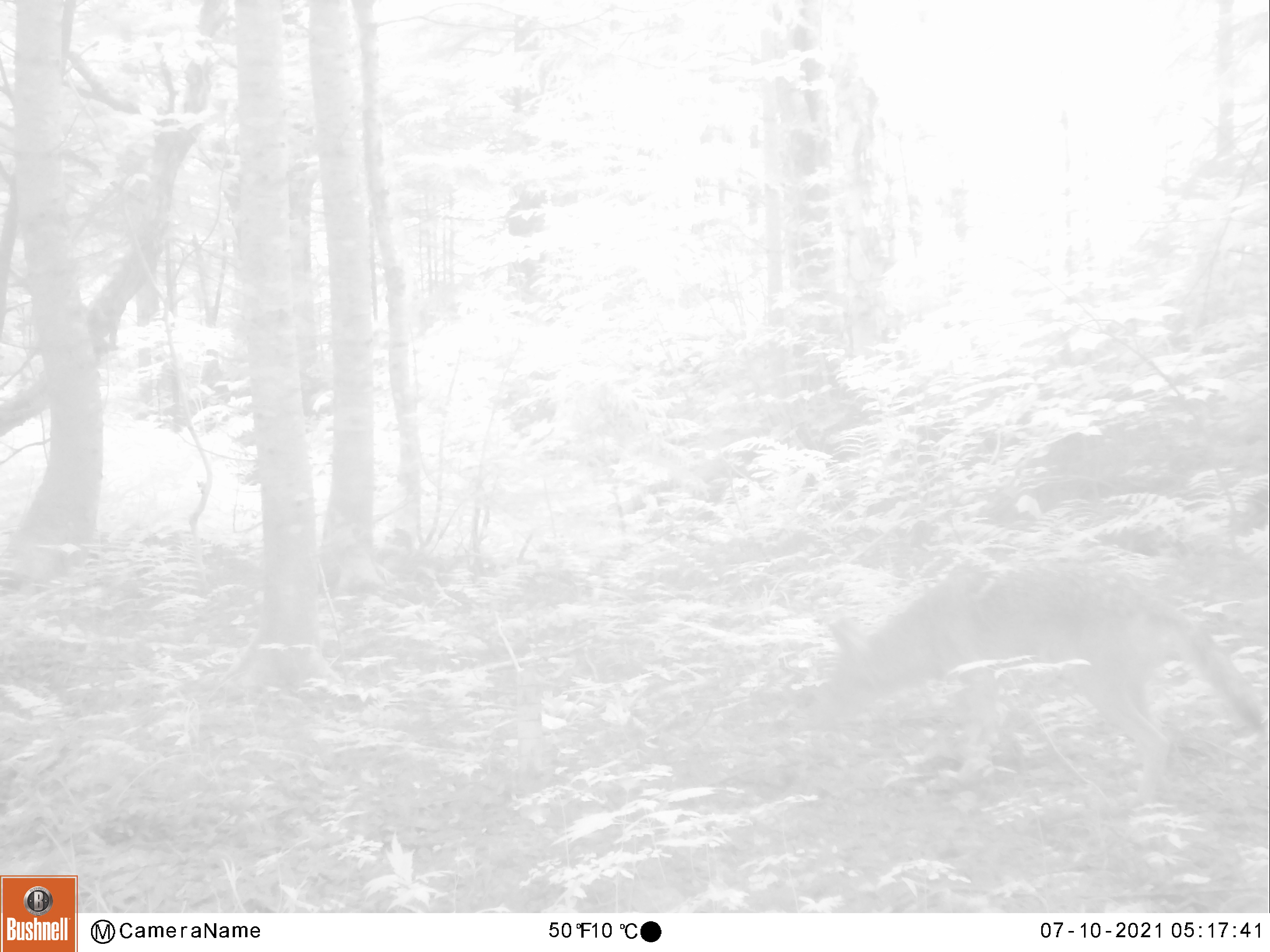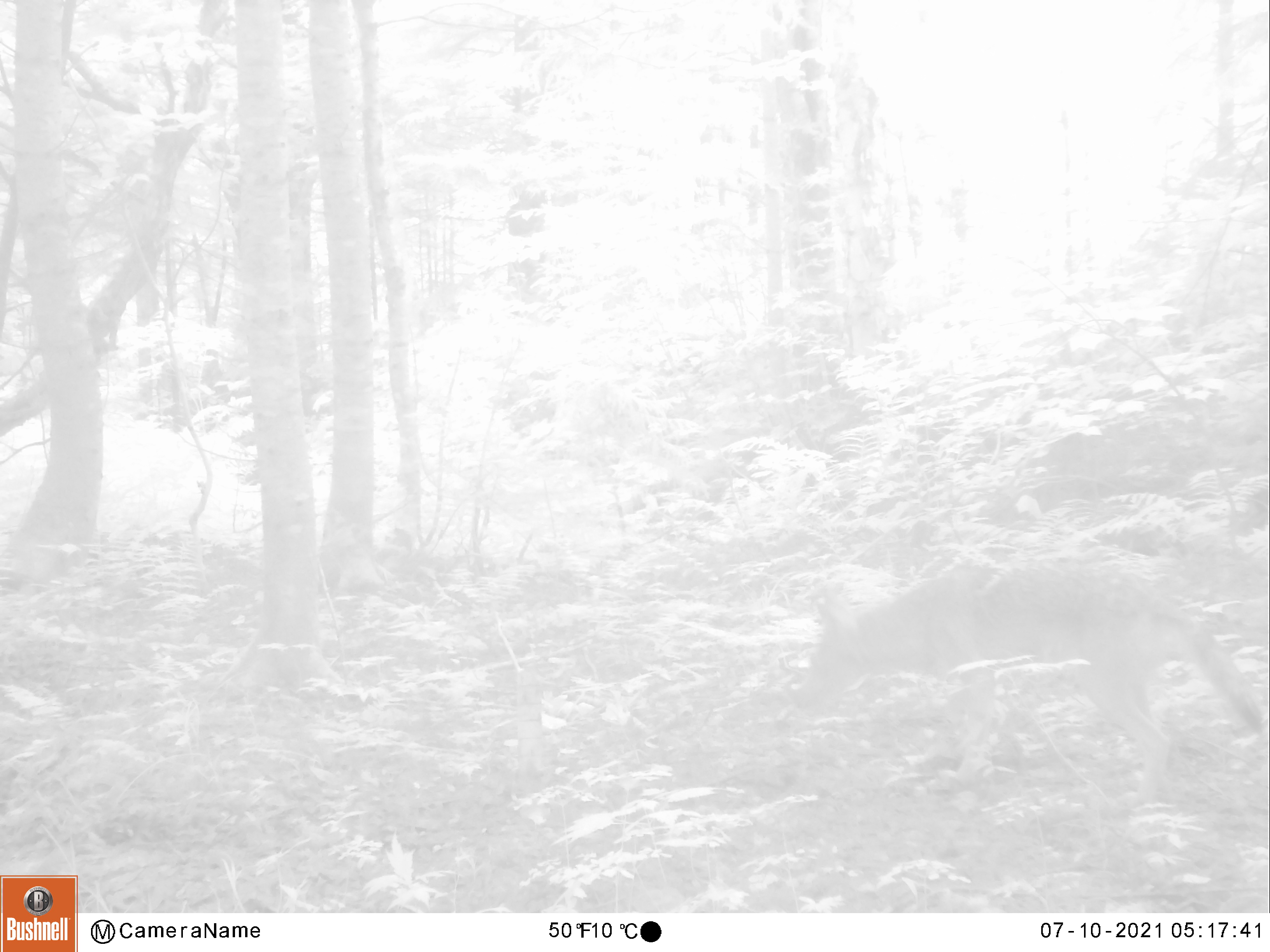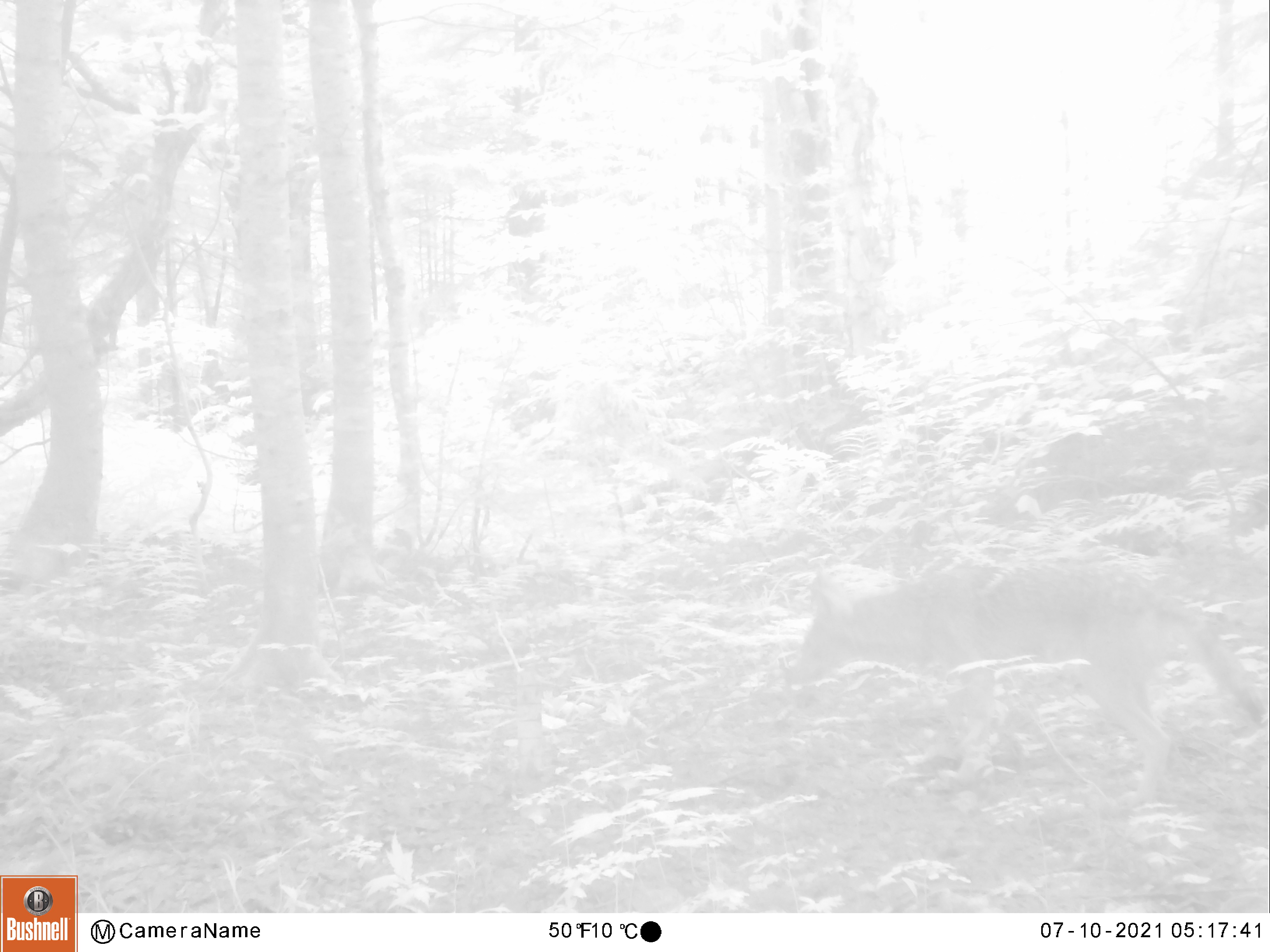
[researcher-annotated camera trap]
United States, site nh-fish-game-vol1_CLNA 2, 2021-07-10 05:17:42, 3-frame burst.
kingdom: Animalia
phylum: Chordata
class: Mammalia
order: Carnivora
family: Canidae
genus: Canis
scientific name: Canis latrans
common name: coyote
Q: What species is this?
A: Coyote (Canis latrans).